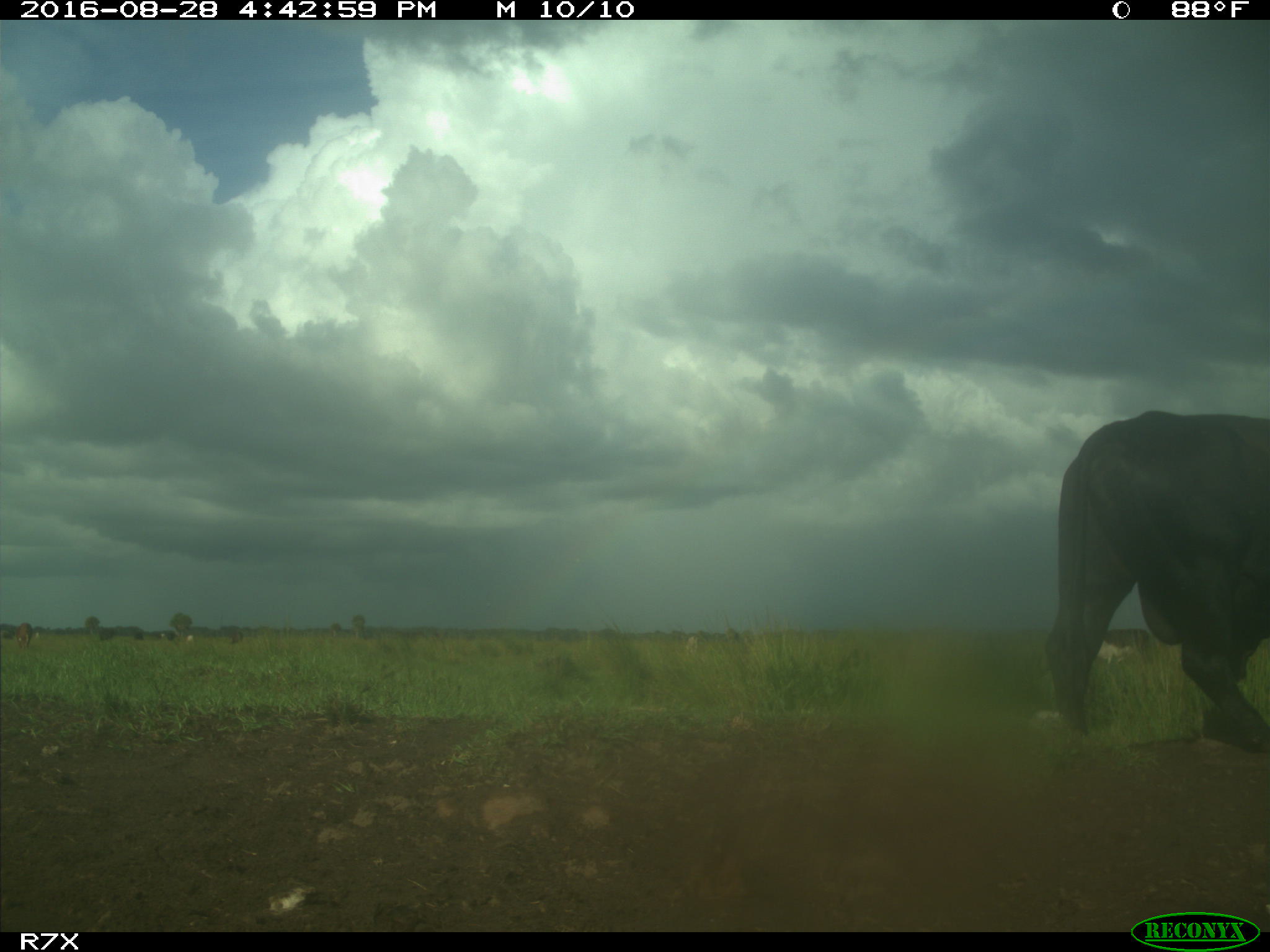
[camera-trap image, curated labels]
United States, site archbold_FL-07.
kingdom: Animalia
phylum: Chordata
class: Mammalia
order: Artiodactyla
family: Bovidae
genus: Bos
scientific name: Bos taurus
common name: domestic cow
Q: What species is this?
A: Bos taurus (domestic cow).